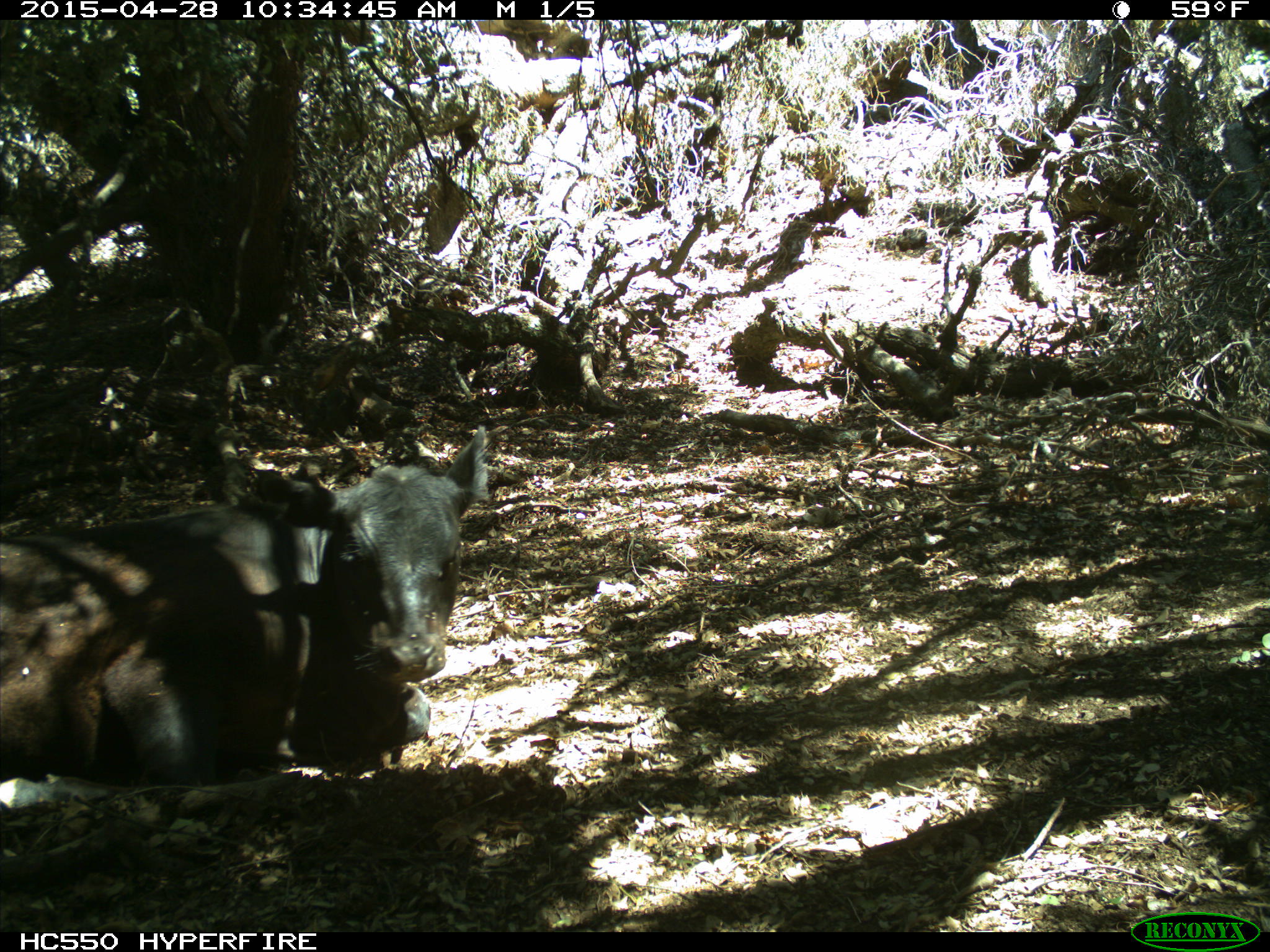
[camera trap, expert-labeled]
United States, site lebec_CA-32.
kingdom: Animalia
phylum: Chordata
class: Mammalia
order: Artiodactyla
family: Bovidae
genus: Bos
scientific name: Bos taurus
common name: domestic cow